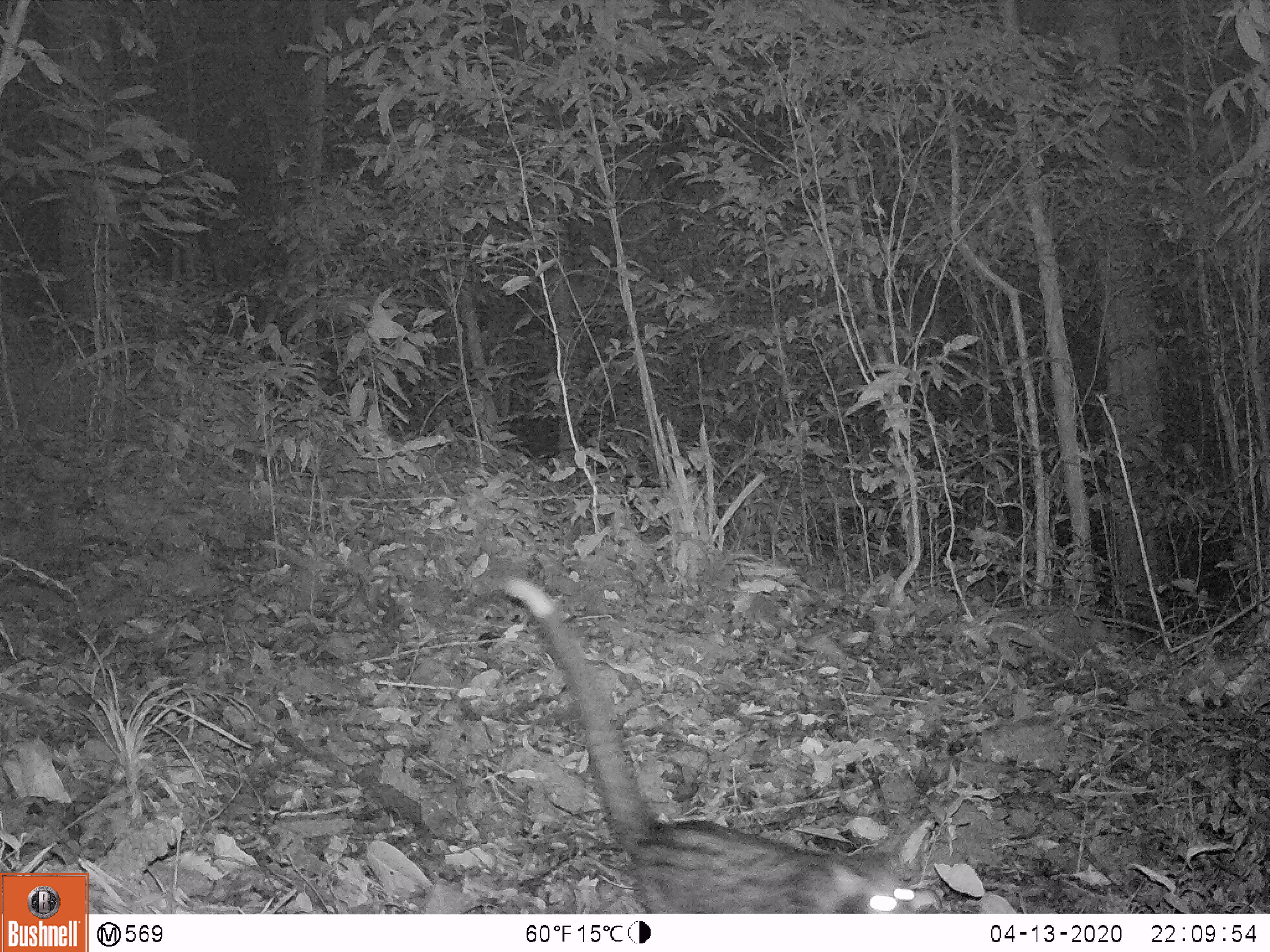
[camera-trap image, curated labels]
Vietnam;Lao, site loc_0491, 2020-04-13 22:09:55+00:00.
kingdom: Animalia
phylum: Chordata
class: Mammalia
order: Carnivora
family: Viverridae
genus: Paradoxurus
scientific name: Paradoxurus hermaphroditus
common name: common palm civet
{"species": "common palm civet (Paradoxurus hermaphroditus)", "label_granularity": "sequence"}